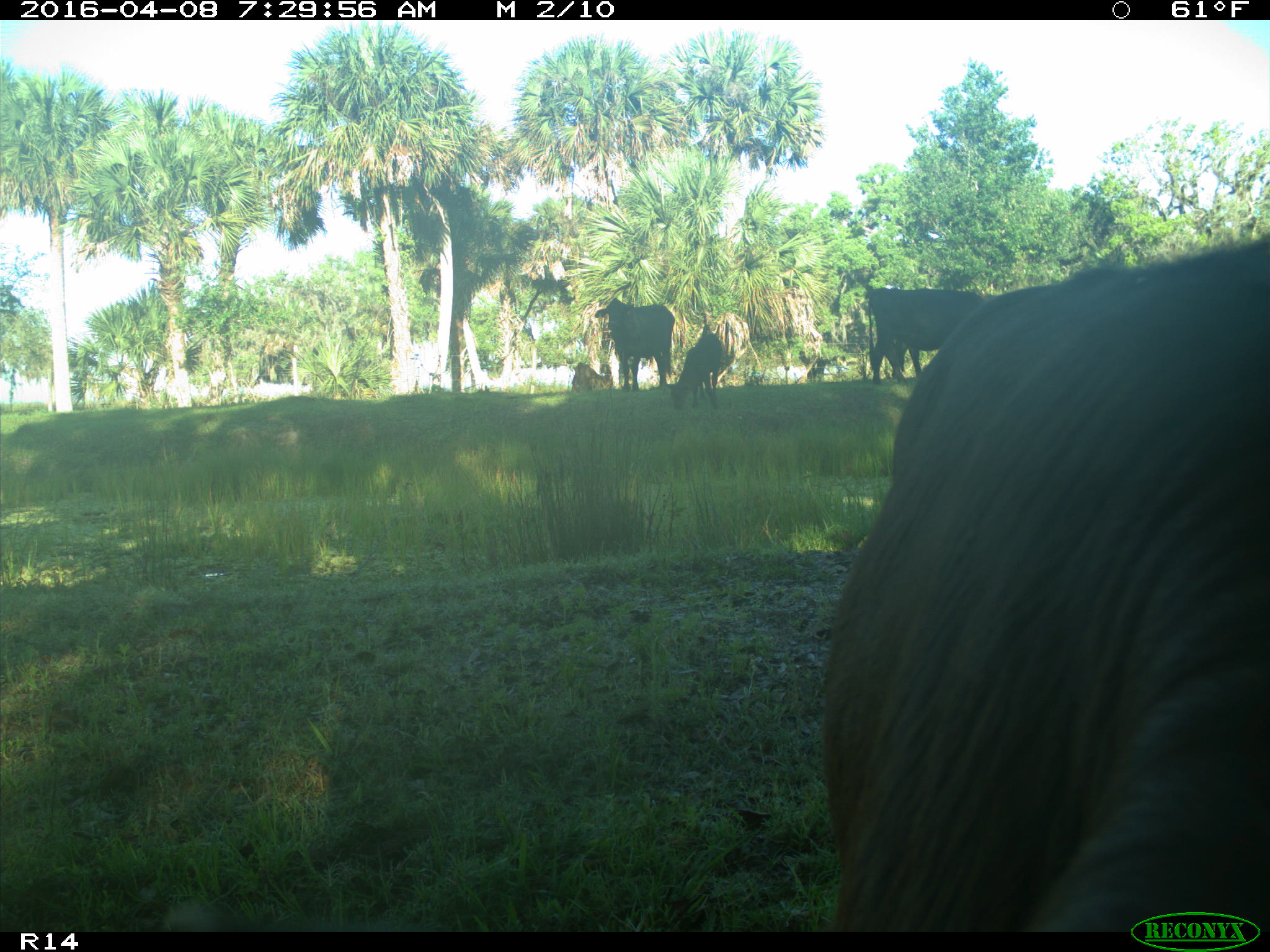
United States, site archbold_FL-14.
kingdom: Animalia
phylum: Chordata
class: Mammalia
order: Artiodactyla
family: Bovidae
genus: Bos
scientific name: Bos taurus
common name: domestic cow